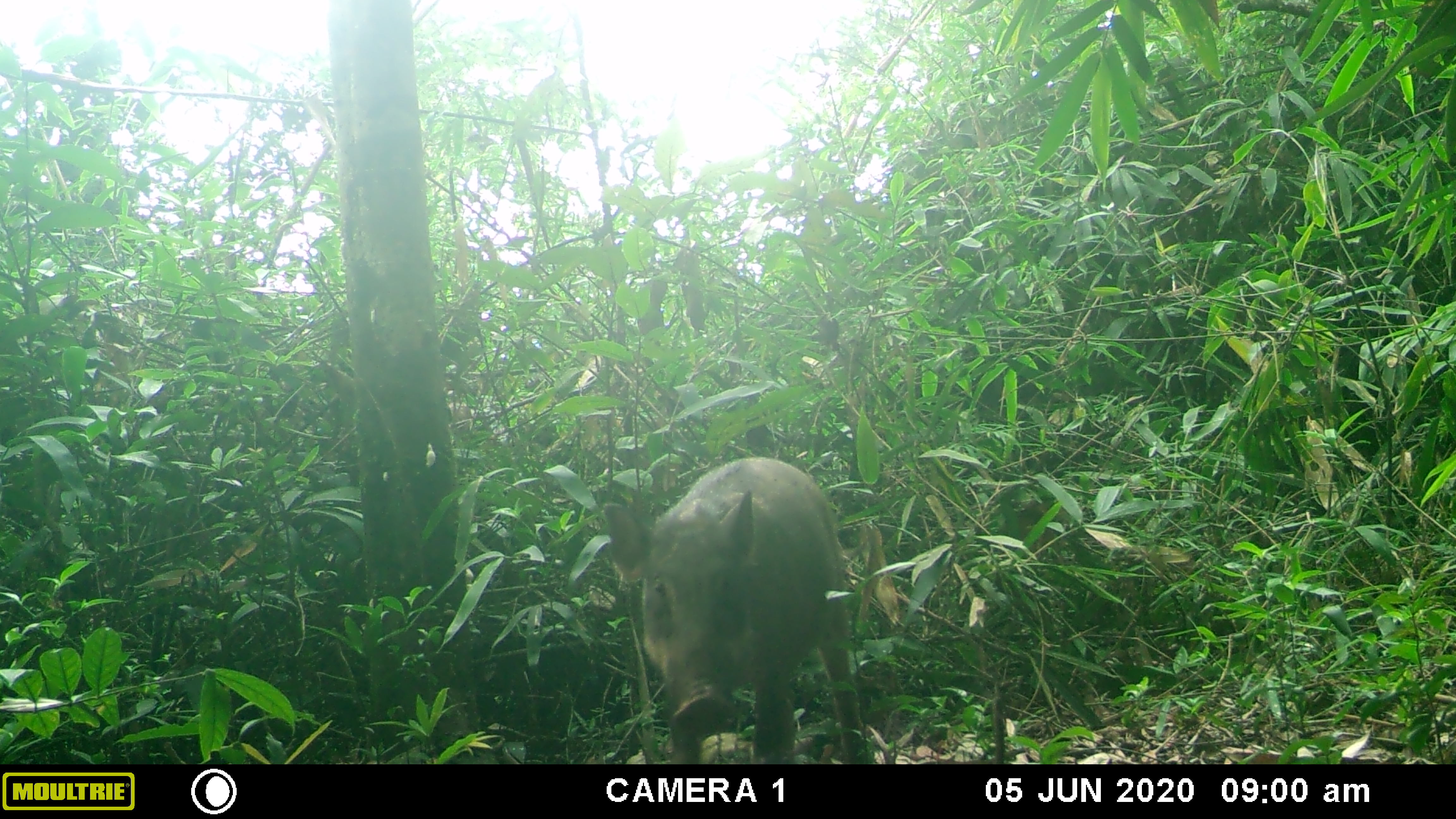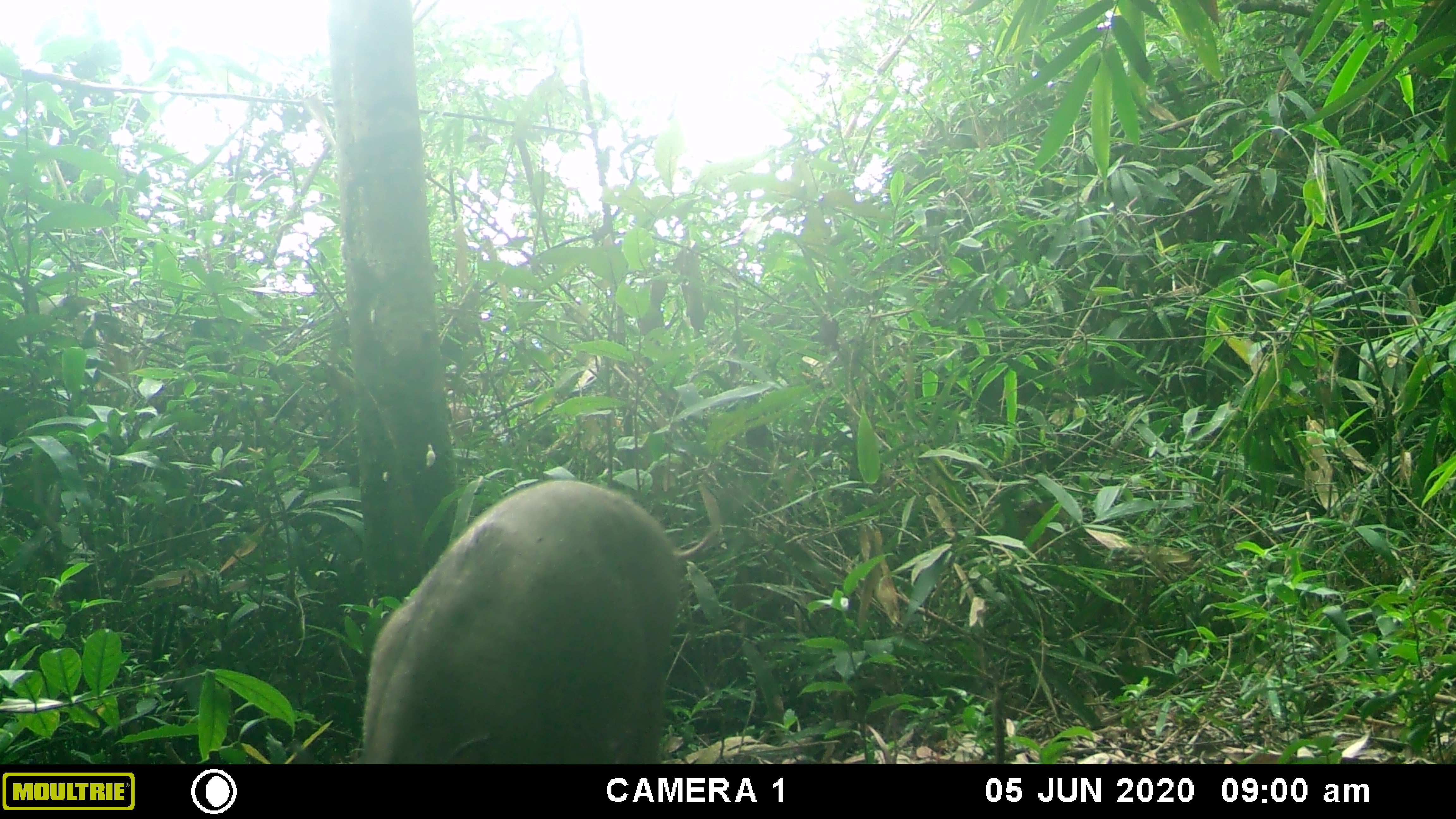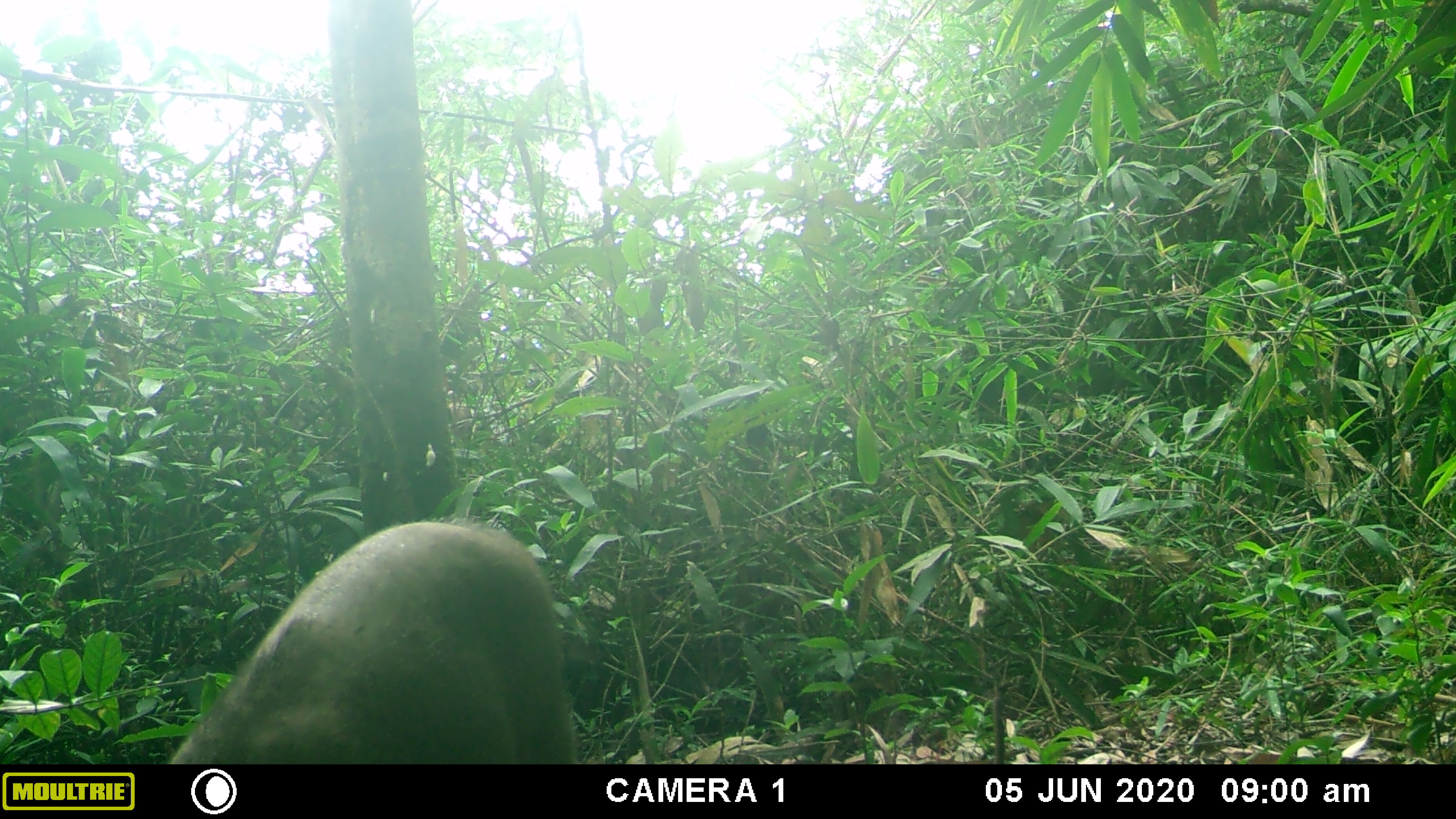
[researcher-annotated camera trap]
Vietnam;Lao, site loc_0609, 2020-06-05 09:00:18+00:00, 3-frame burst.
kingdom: Animalia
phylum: Chordata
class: Mammalia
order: Artiodactyla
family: Suidae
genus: Sus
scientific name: Sus scrofa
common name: eurasian wild pig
Eurasian wild pig (Sus scrofa). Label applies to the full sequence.